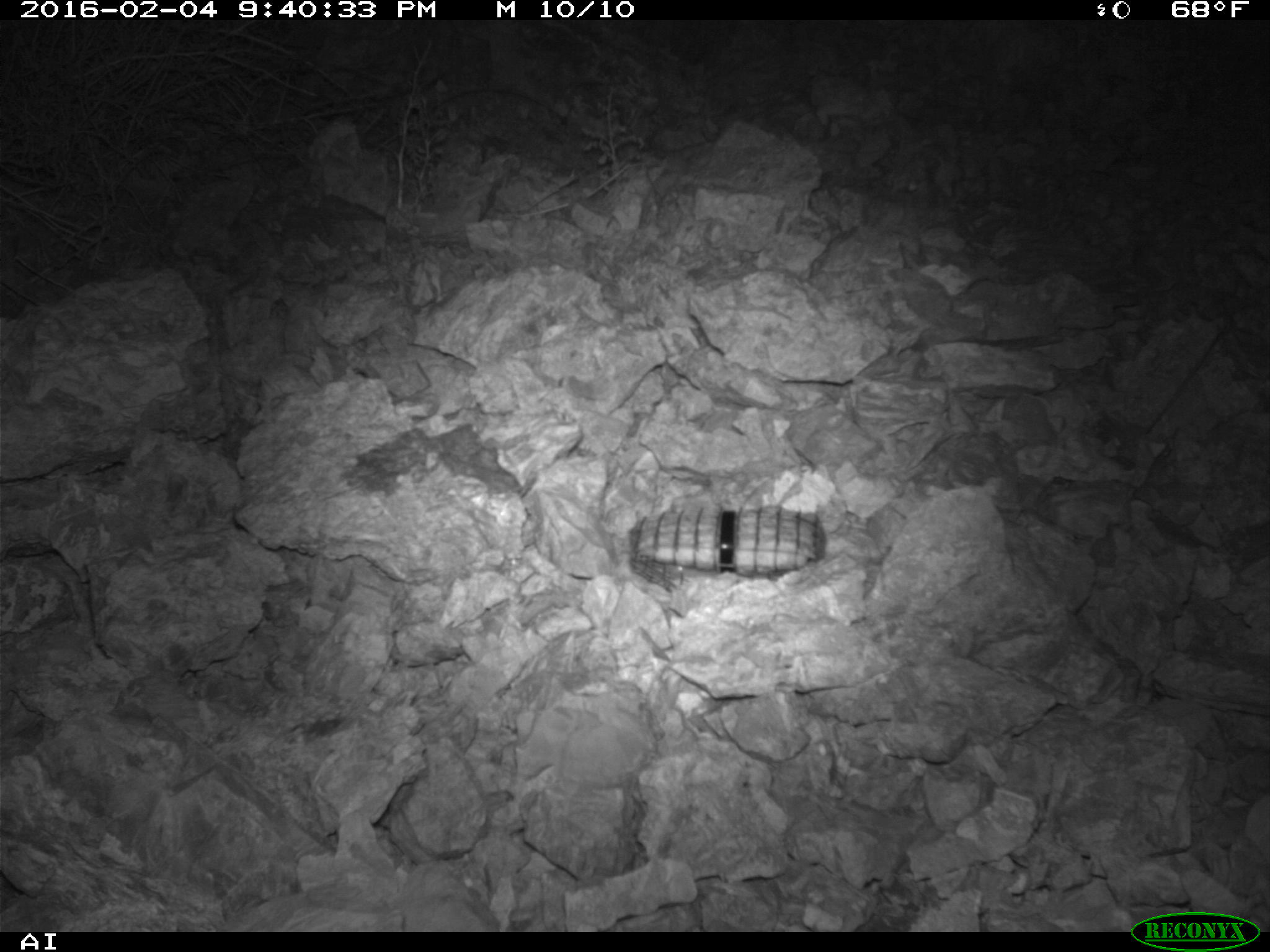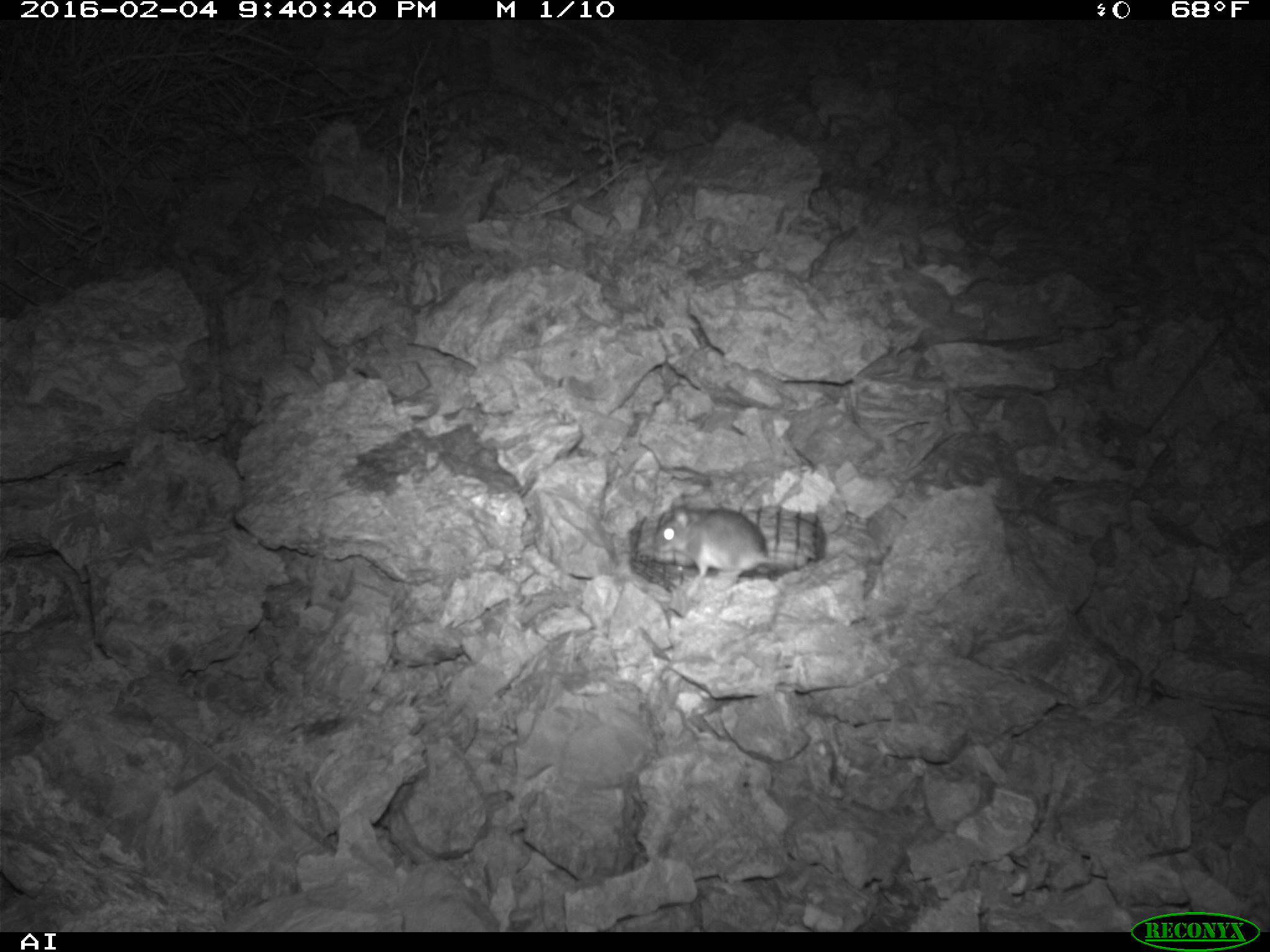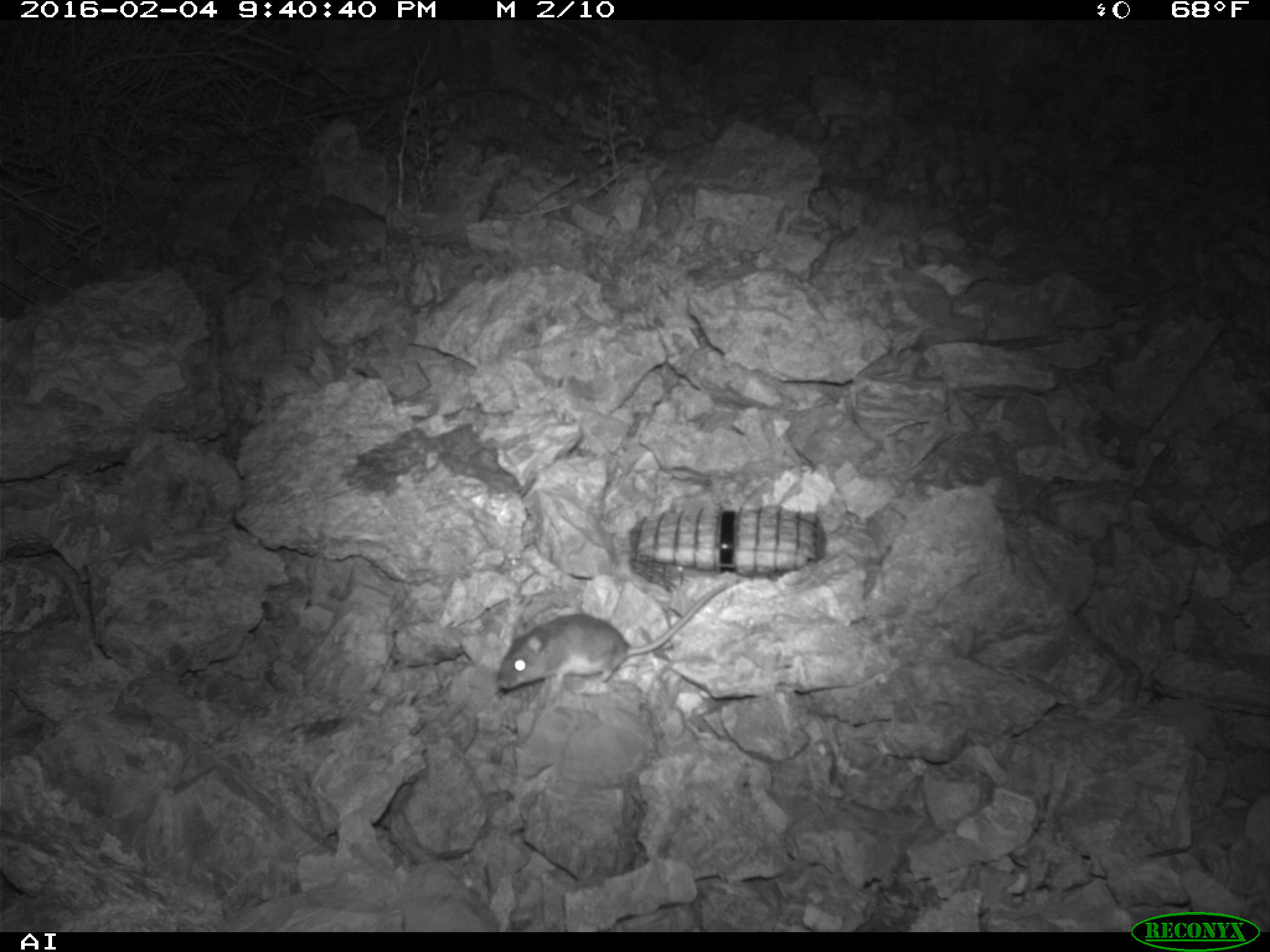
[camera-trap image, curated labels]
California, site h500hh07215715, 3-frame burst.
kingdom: Animalia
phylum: Chordata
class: Mammalia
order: Rodentia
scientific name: Rodentia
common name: rodent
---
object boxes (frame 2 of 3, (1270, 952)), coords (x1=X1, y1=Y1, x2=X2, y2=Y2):
rodent: (x1=651, y1=498, x2=806, y2=600)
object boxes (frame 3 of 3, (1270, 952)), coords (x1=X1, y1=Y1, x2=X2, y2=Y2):
rodent: (x1=496, y1=583, x2=726, y2=690)